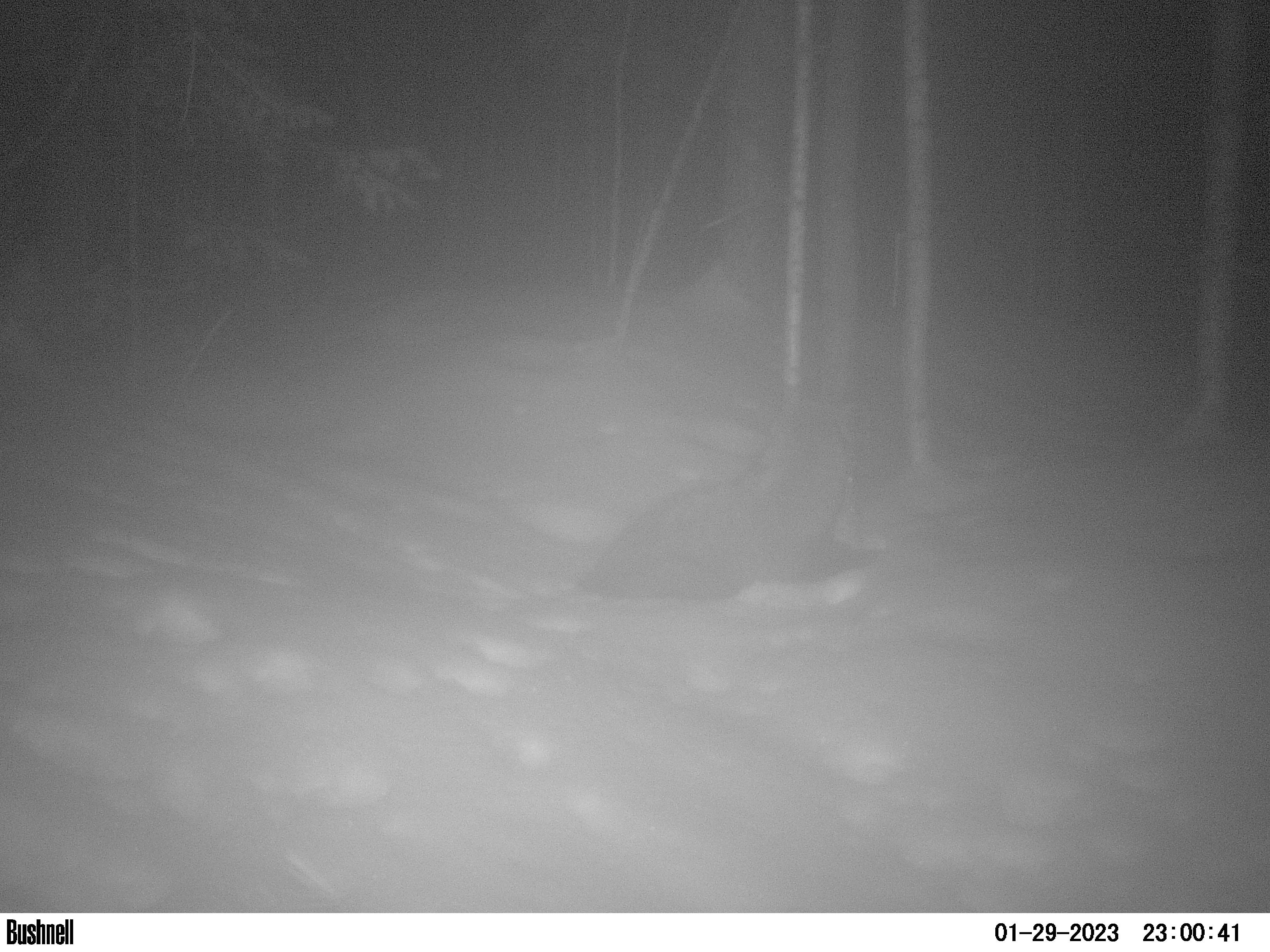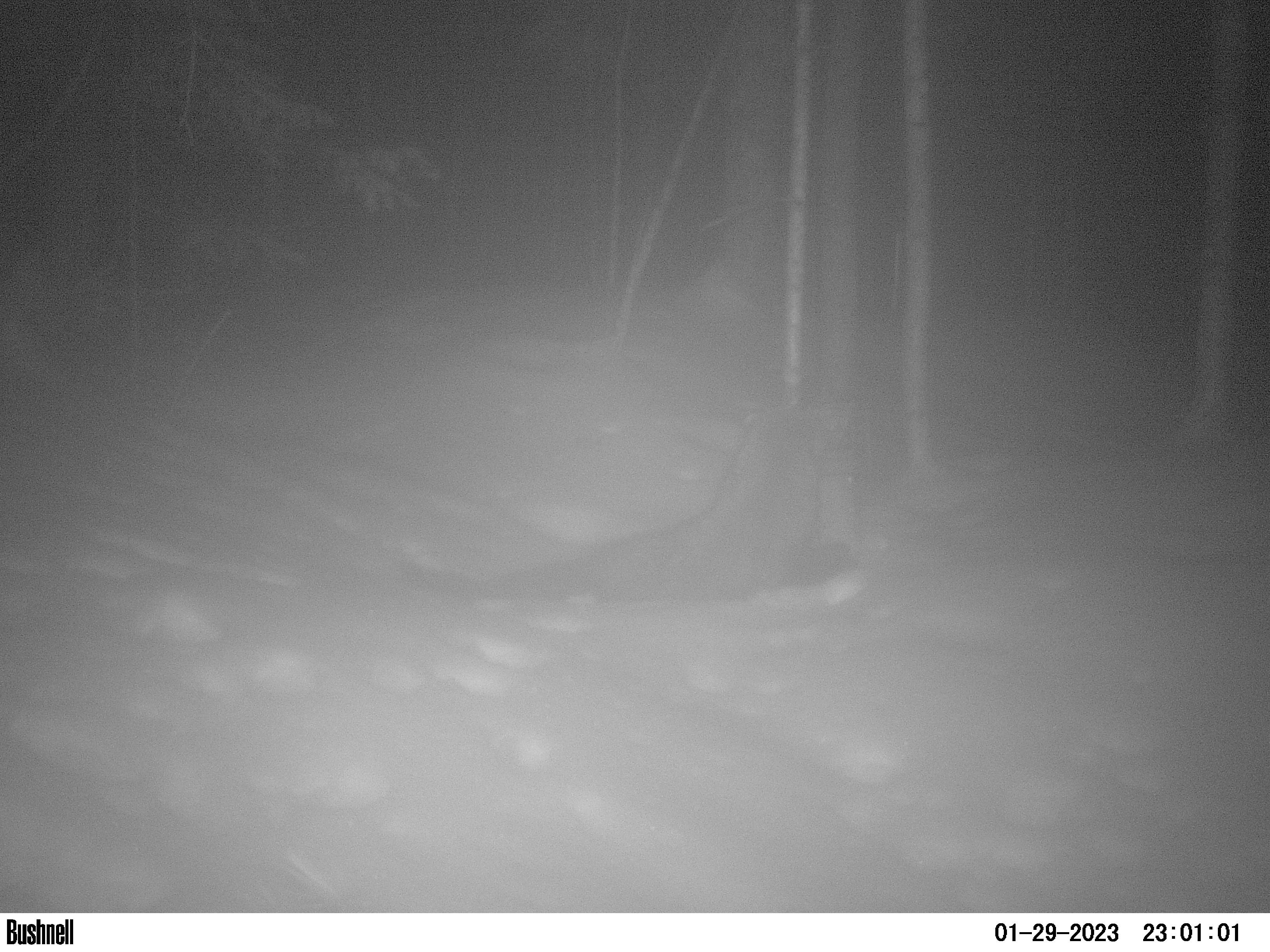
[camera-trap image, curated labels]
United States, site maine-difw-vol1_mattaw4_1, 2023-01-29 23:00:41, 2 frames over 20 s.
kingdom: Animalia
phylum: Chordata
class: Mammalia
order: Carnivora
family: Mustelidae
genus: Pekania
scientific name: Pekania pennanti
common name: fisher